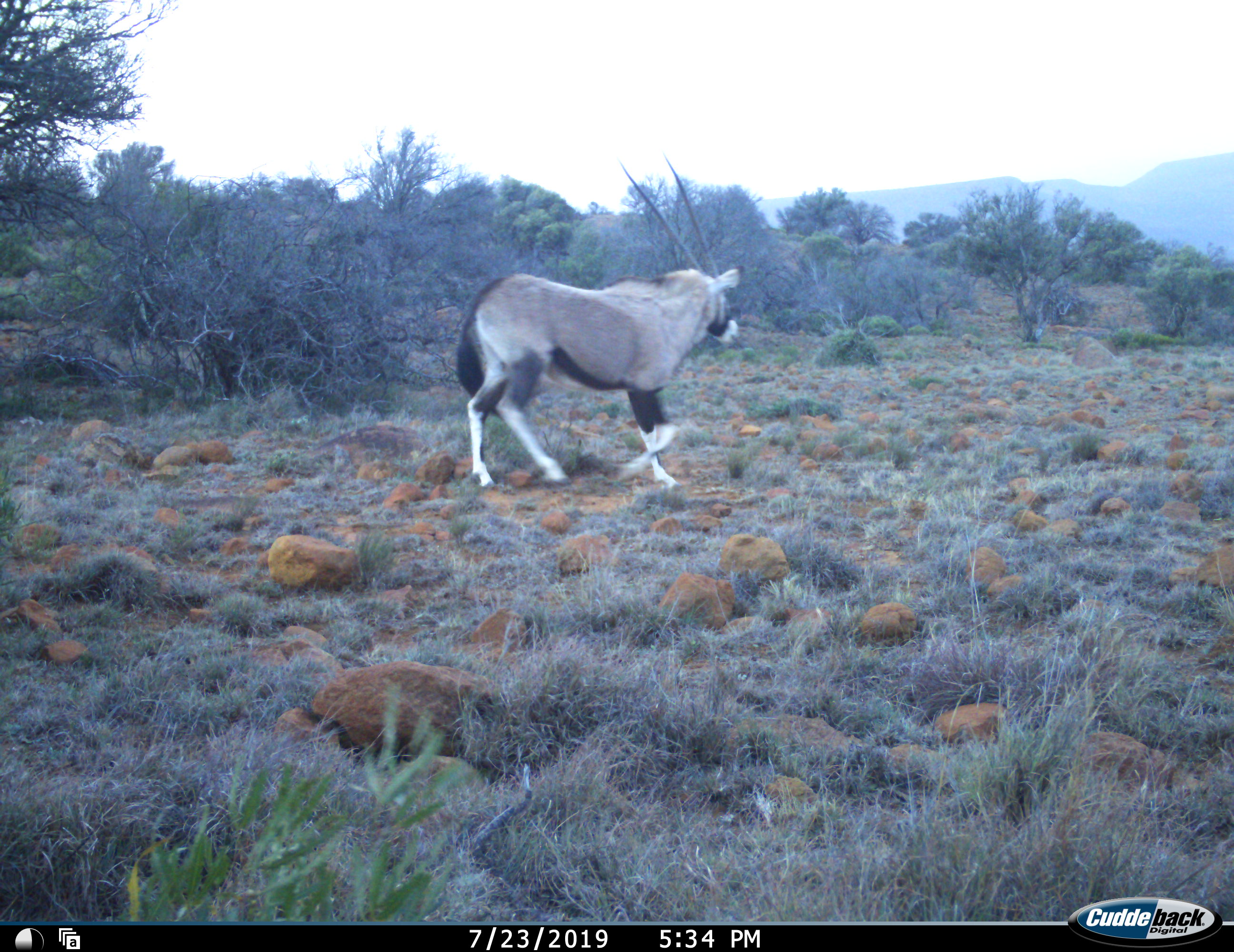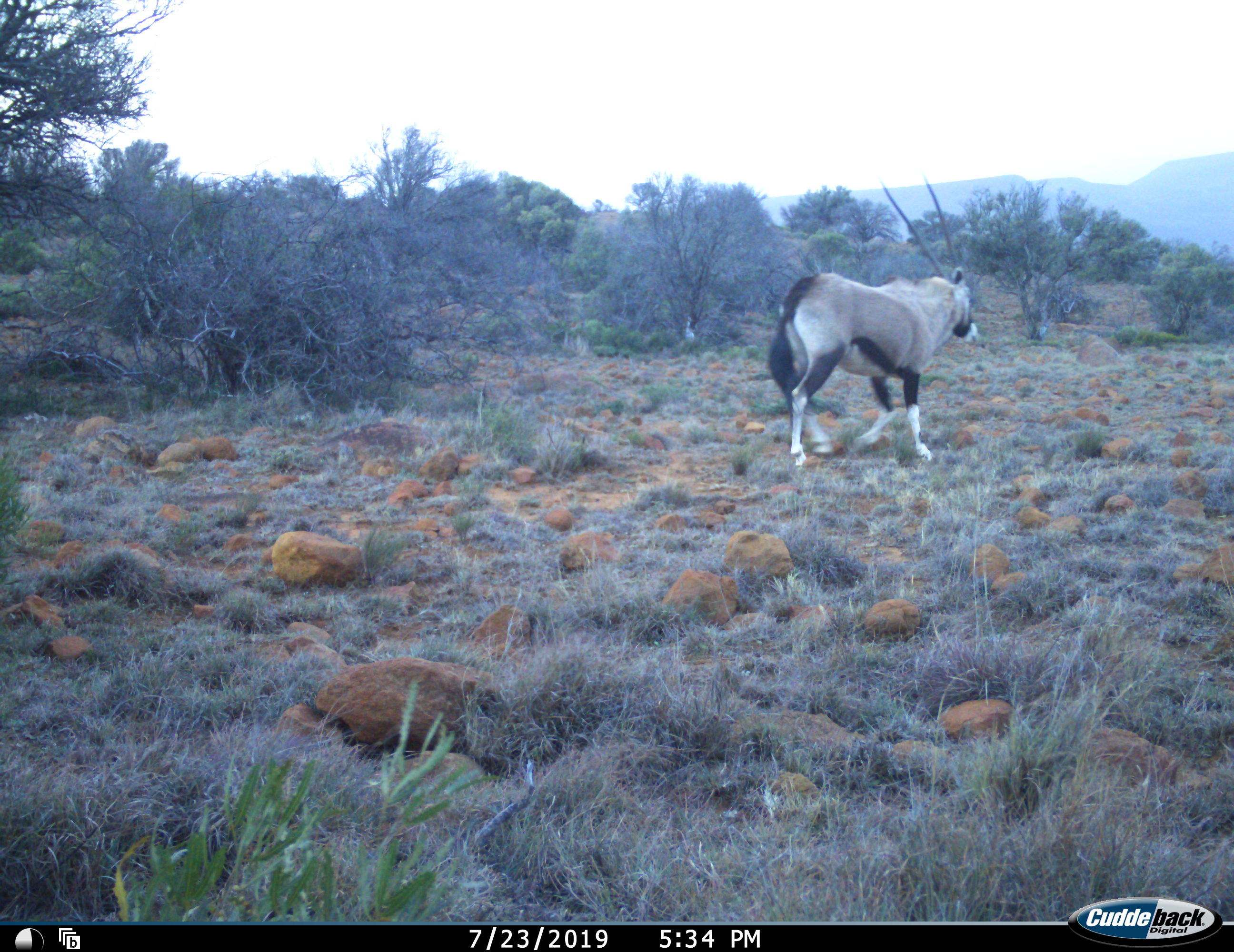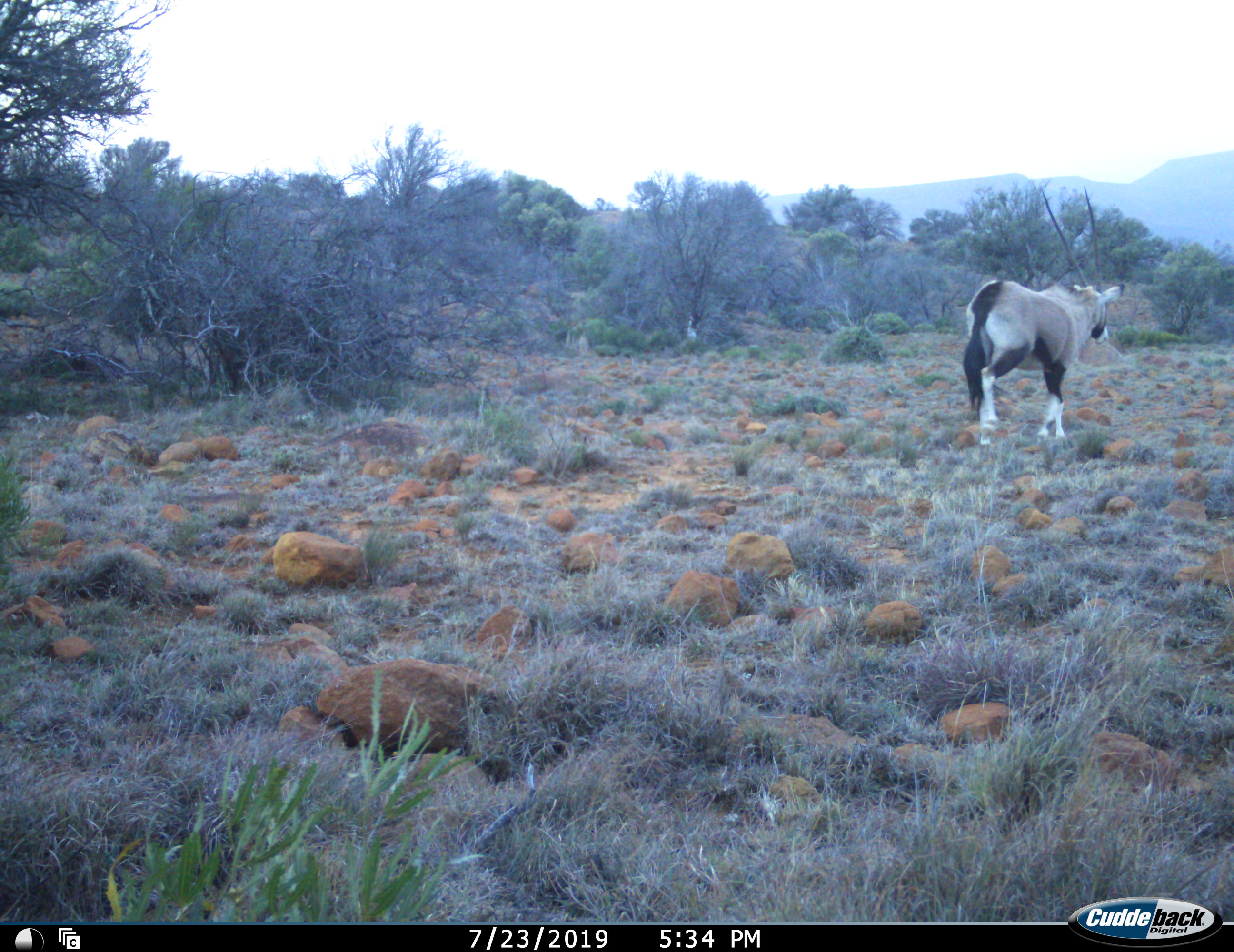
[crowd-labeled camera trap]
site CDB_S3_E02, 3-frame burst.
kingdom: Animalia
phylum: Chordata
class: Mammalia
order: Artiodactyla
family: Bovidae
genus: Oryx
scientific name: Oryx gazella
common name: gemsbok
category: oryx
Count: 1.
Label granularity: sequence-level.